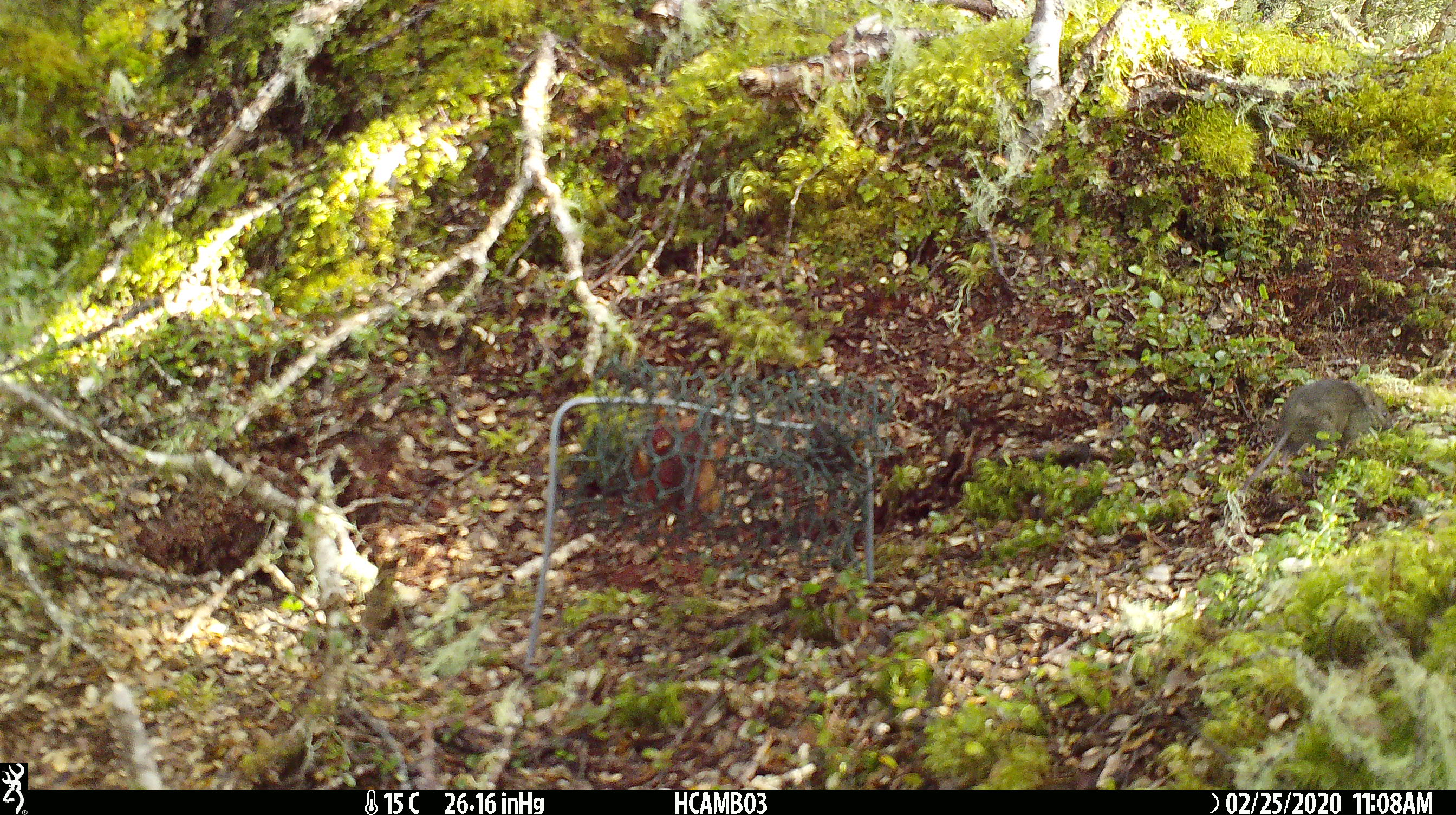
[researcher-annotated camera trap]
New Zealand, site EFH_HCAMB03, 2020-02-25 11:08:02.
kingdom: Animalia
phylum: Chordata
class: Mammalia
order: Rodentia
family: Muridae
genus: Mus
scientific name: Mus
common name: mouse